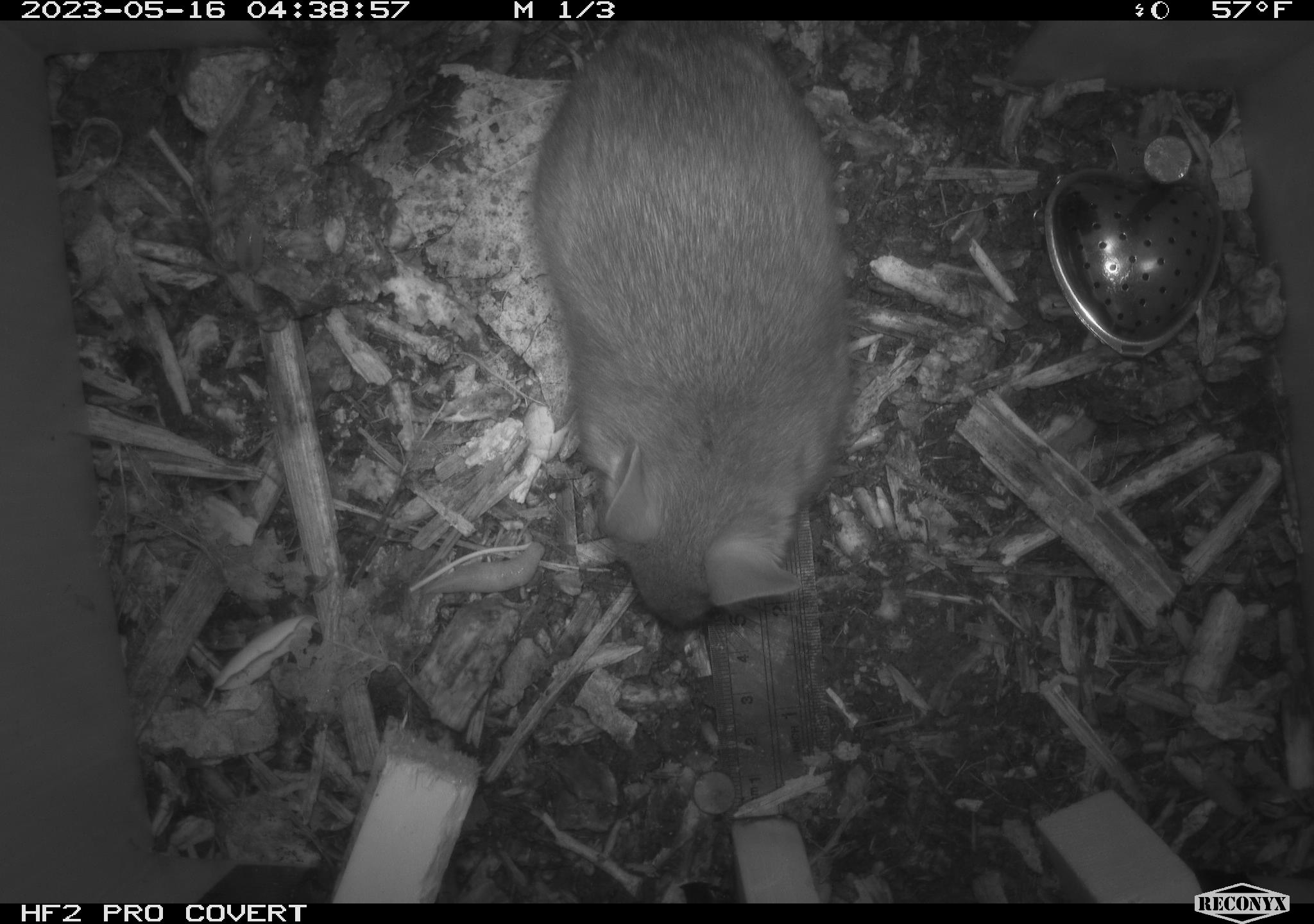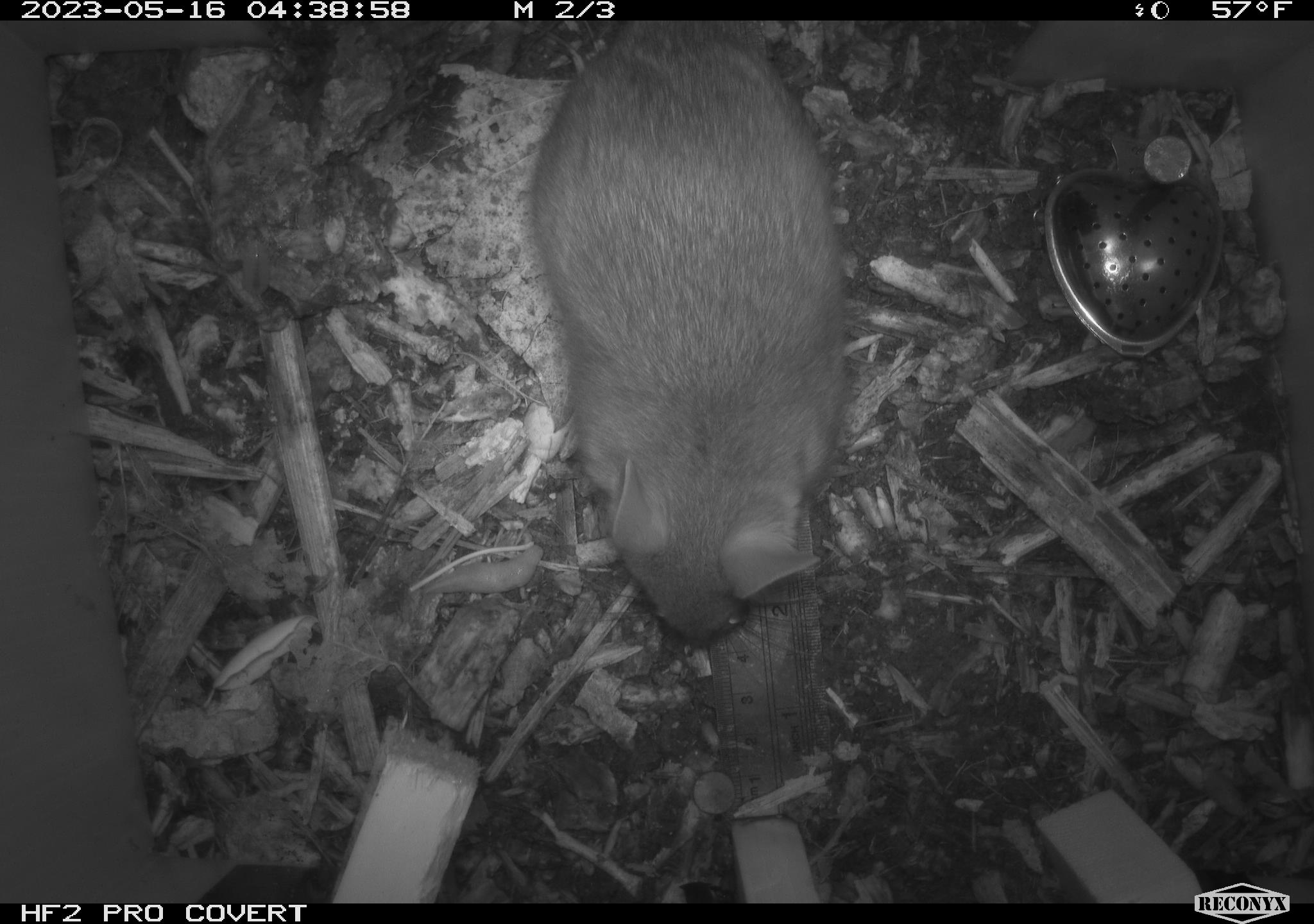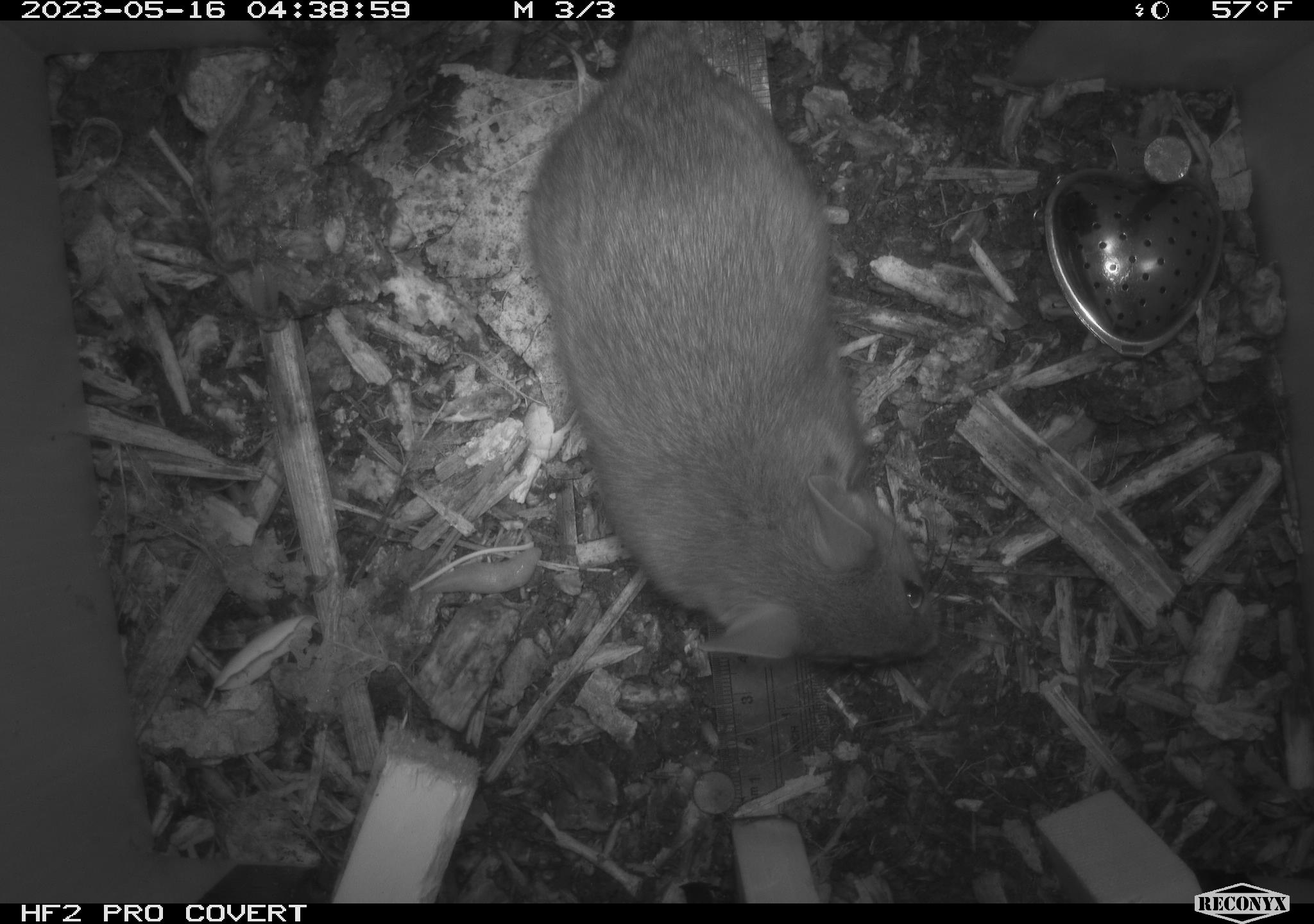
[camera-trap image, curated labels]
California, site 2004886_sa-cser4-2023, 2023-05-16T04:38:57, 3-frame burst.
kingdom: Animalia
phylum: Chordata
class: Mammalia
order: Rodentia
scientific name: Rodentia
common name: woodrat or rat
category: woodrat or rat species